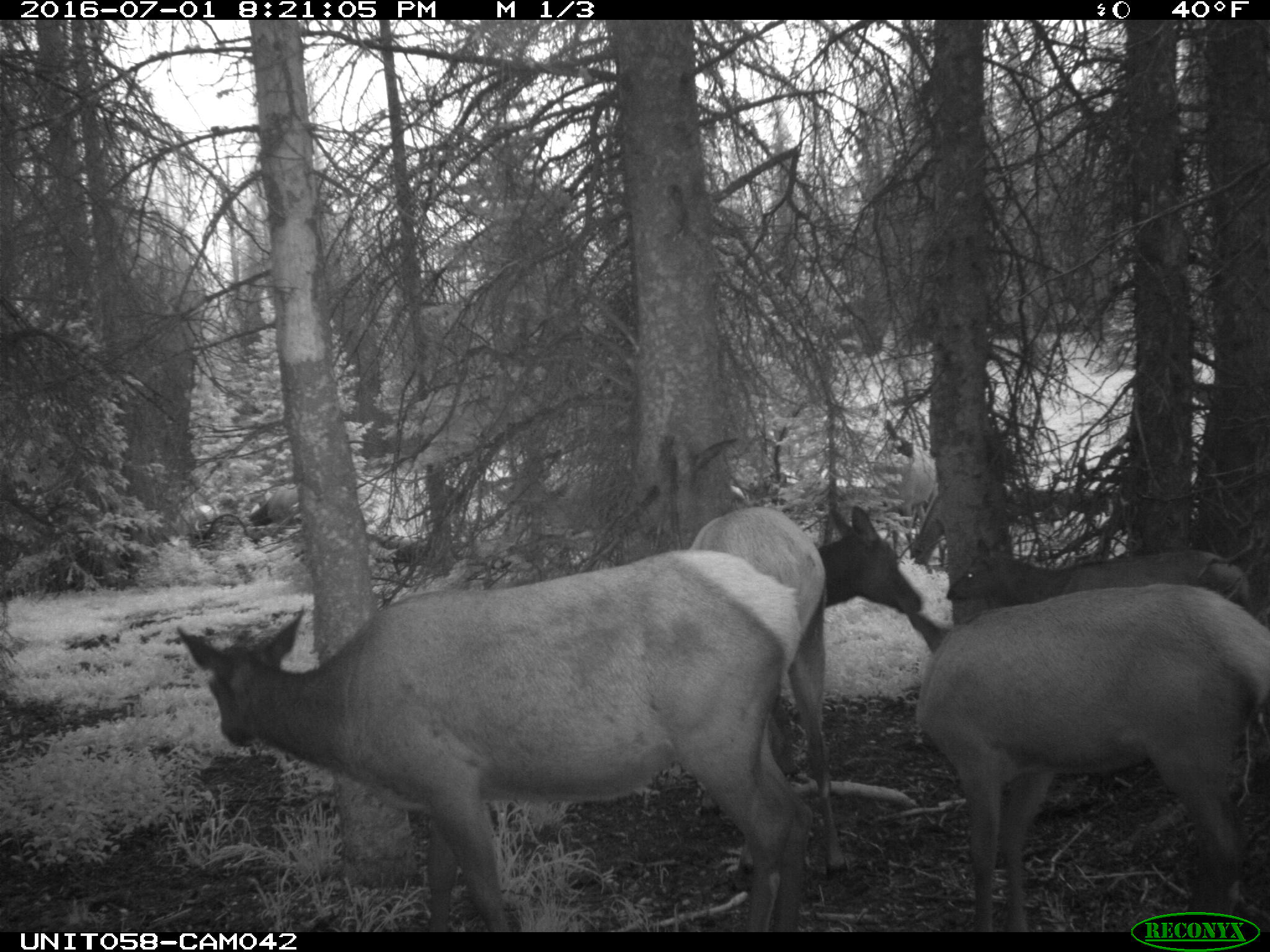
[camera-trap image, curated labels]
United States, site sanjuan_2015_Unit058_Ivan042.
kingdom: Animalia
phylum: Chordata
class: Mammalia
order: Artiodactyla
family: Cervidae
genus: Cervus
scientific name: Cervus elaphus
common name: red deer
Cervus elaphus (red deer).